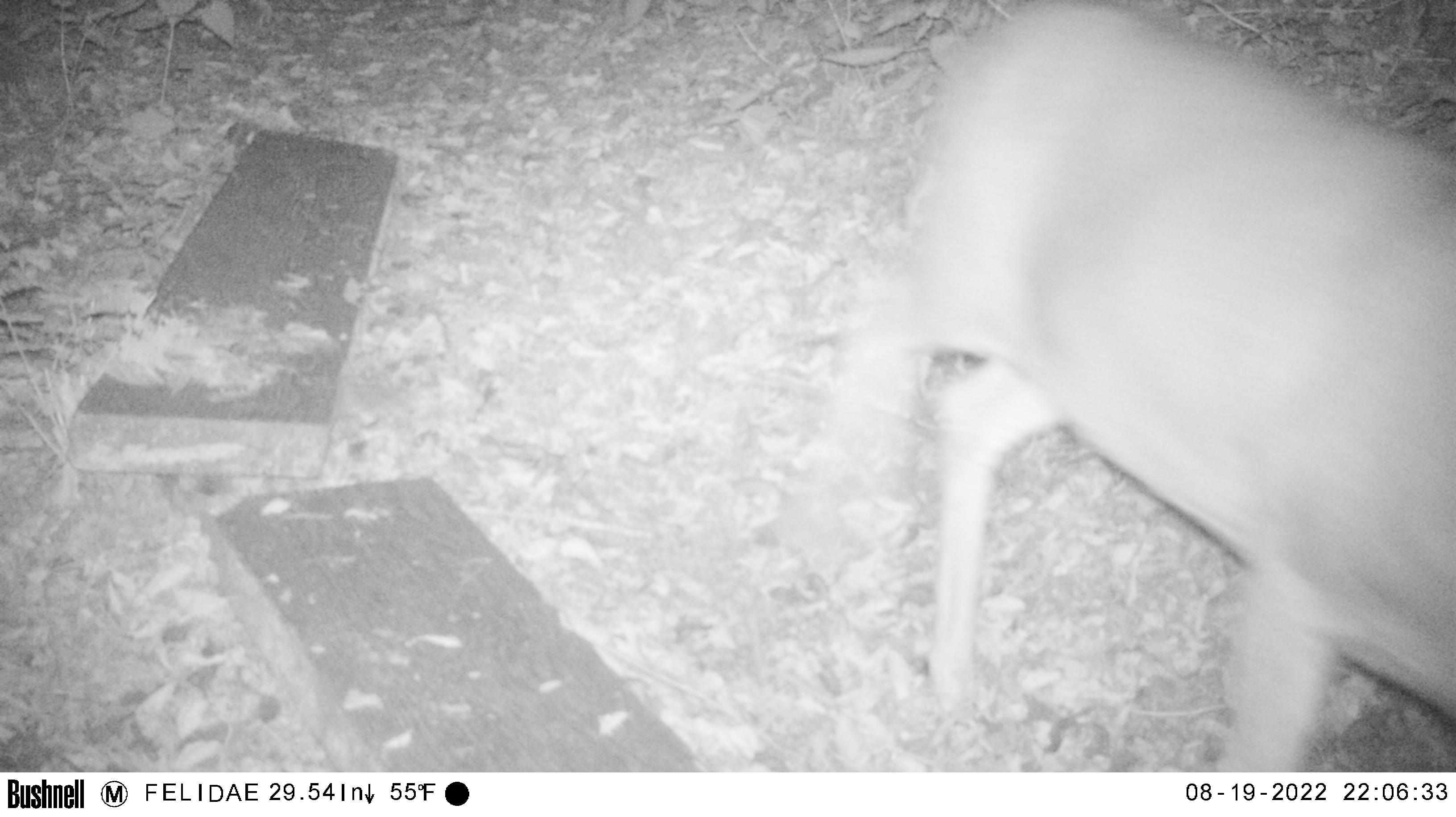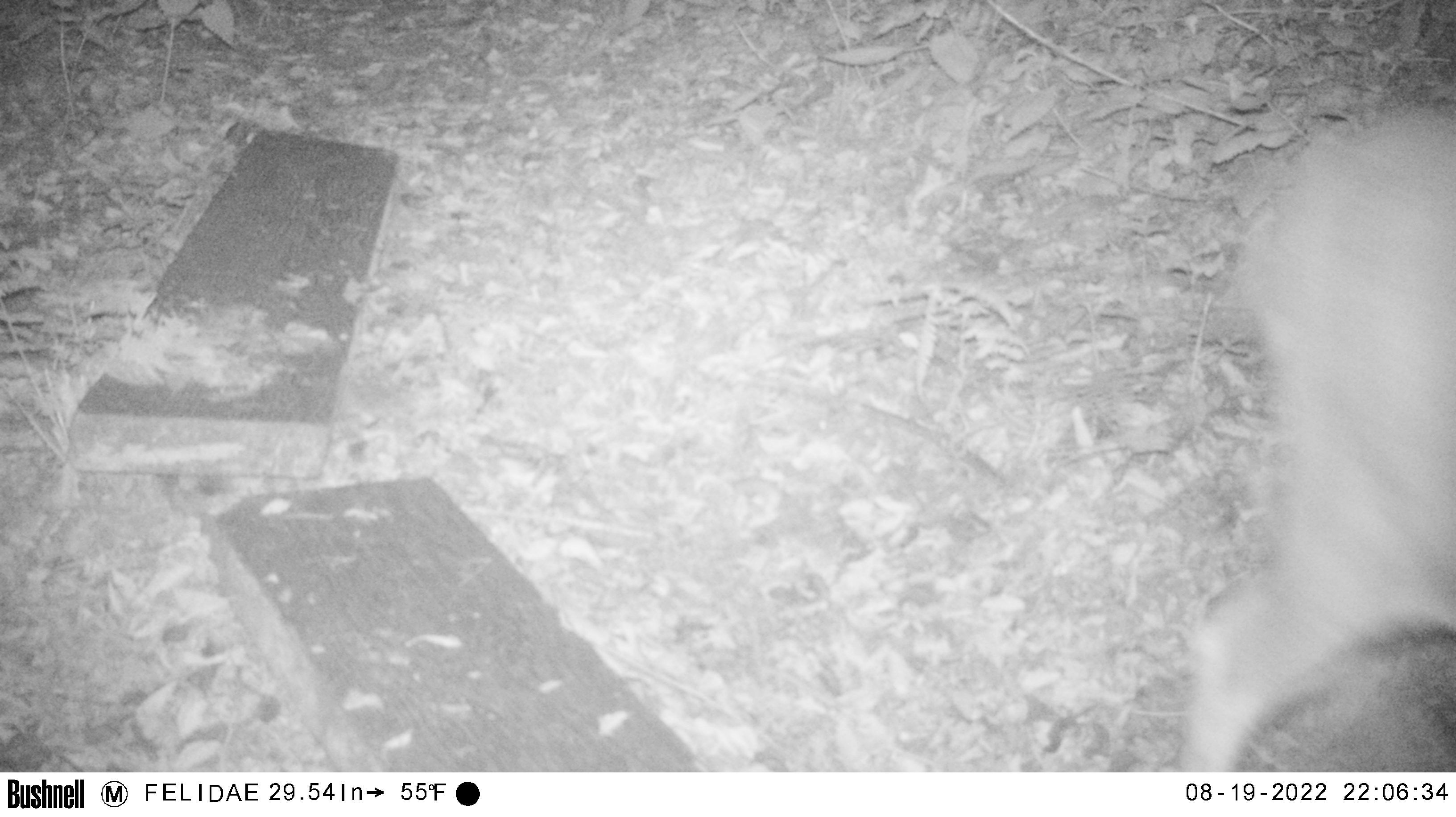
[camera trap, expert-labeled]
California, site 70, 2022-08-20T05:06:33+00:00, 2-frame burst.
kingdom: Animalia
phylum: Chordata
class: Mammalia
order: Artiodactyla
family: Cervidae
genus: Odocoileus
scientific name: Odocoileus hemionus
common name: mule deer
Mule deer (Odocoileus hemionus).